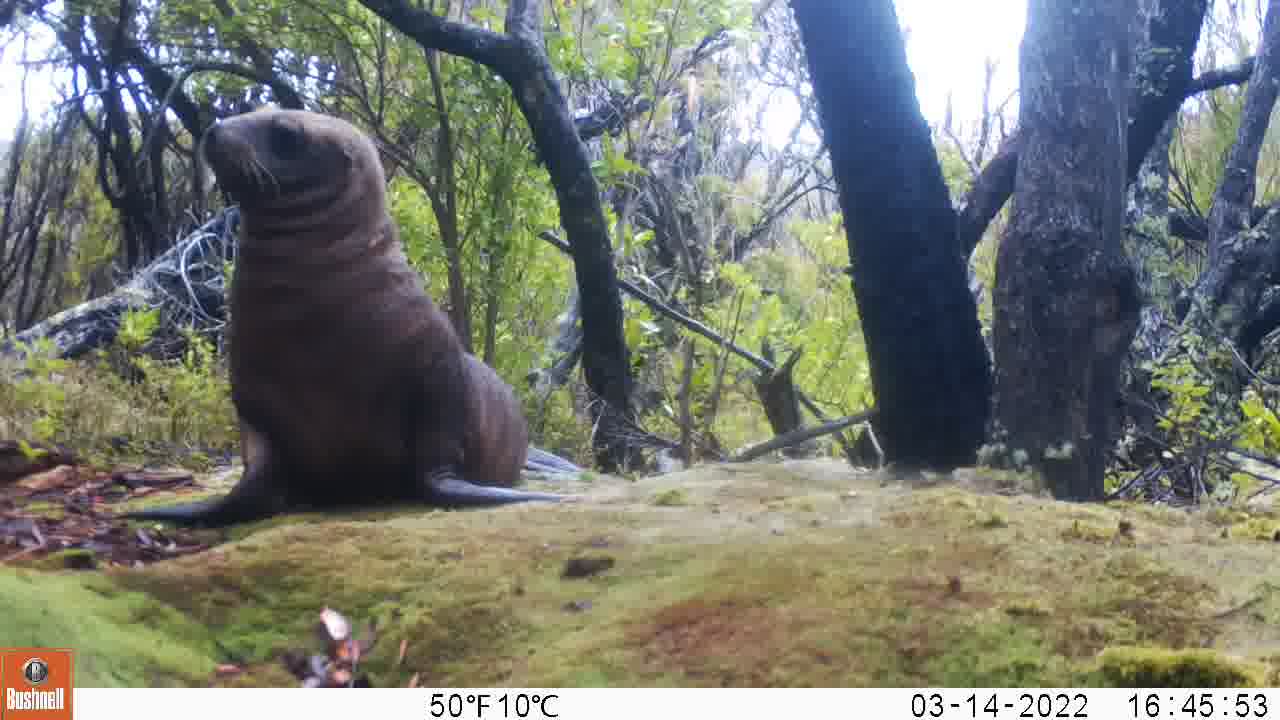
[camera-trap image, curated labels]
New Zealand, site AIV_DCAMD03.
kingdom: Animalia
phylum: Chordata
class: Mammalia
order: Carnivora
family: Otariidae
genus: Phocarctos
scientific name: Phocarctos hookeri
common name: new zealand sea lion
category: sealion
Sealion (new zealand sea lion) (Phocarctos hookeri).